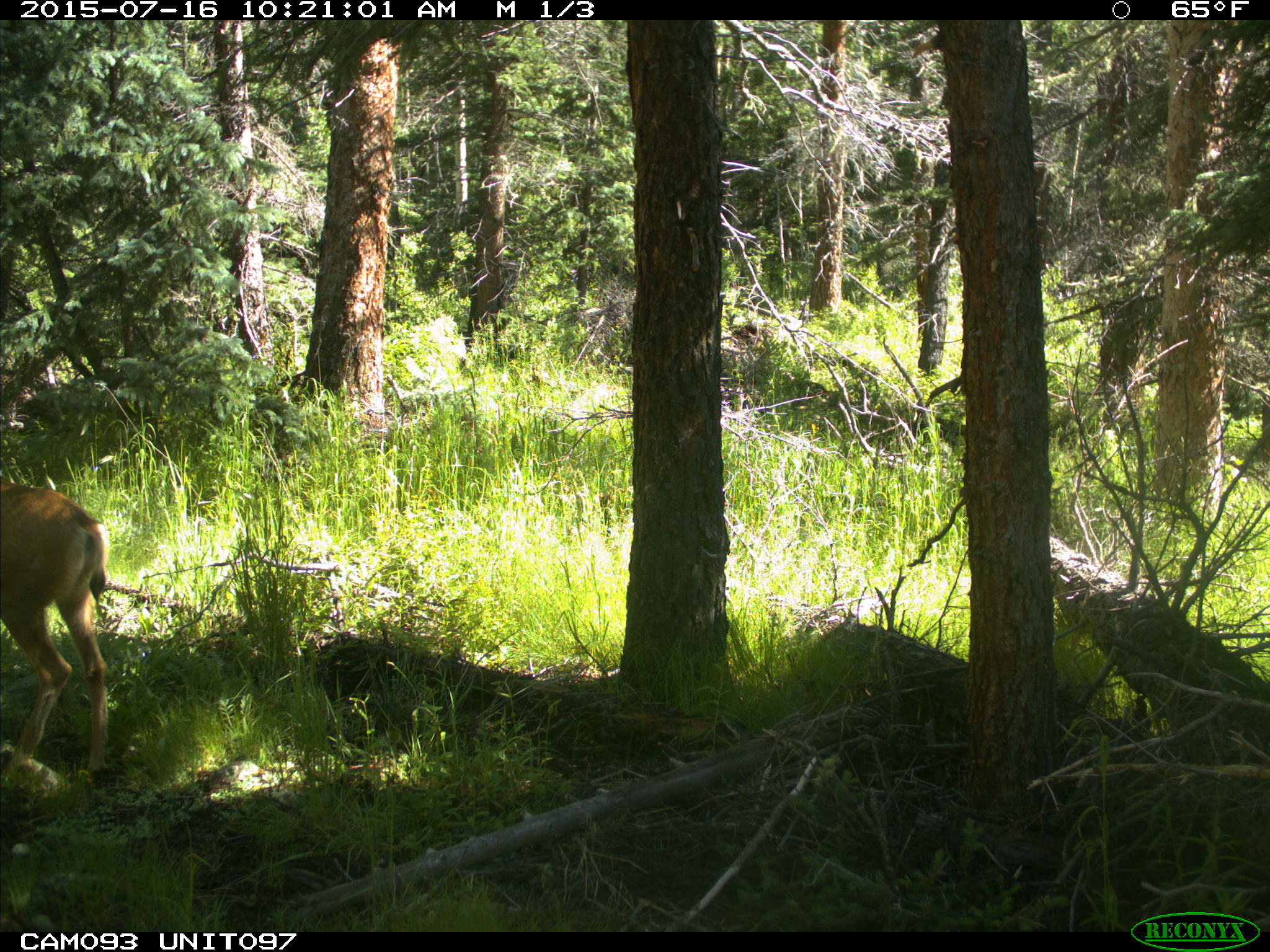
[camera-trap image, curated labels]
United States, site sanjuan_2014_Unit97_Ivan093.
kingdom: Animalia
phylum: Chordata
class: Mammalia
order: Artiodactyla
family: Cervidae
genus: Odocoileus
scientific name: Odocoileus hemionus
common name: mule deer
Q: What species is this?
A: Odocoileus hemionus (mule deer).